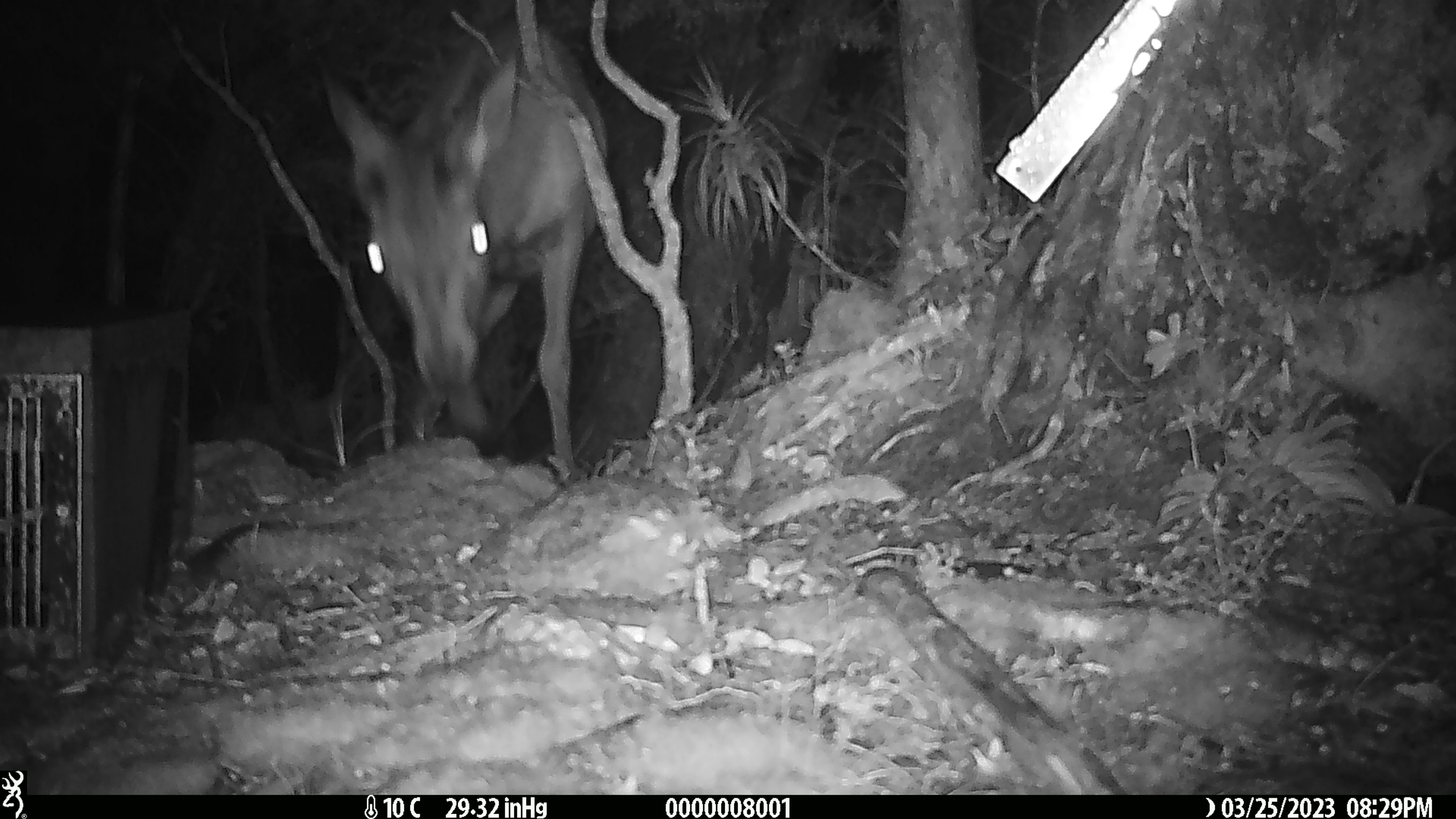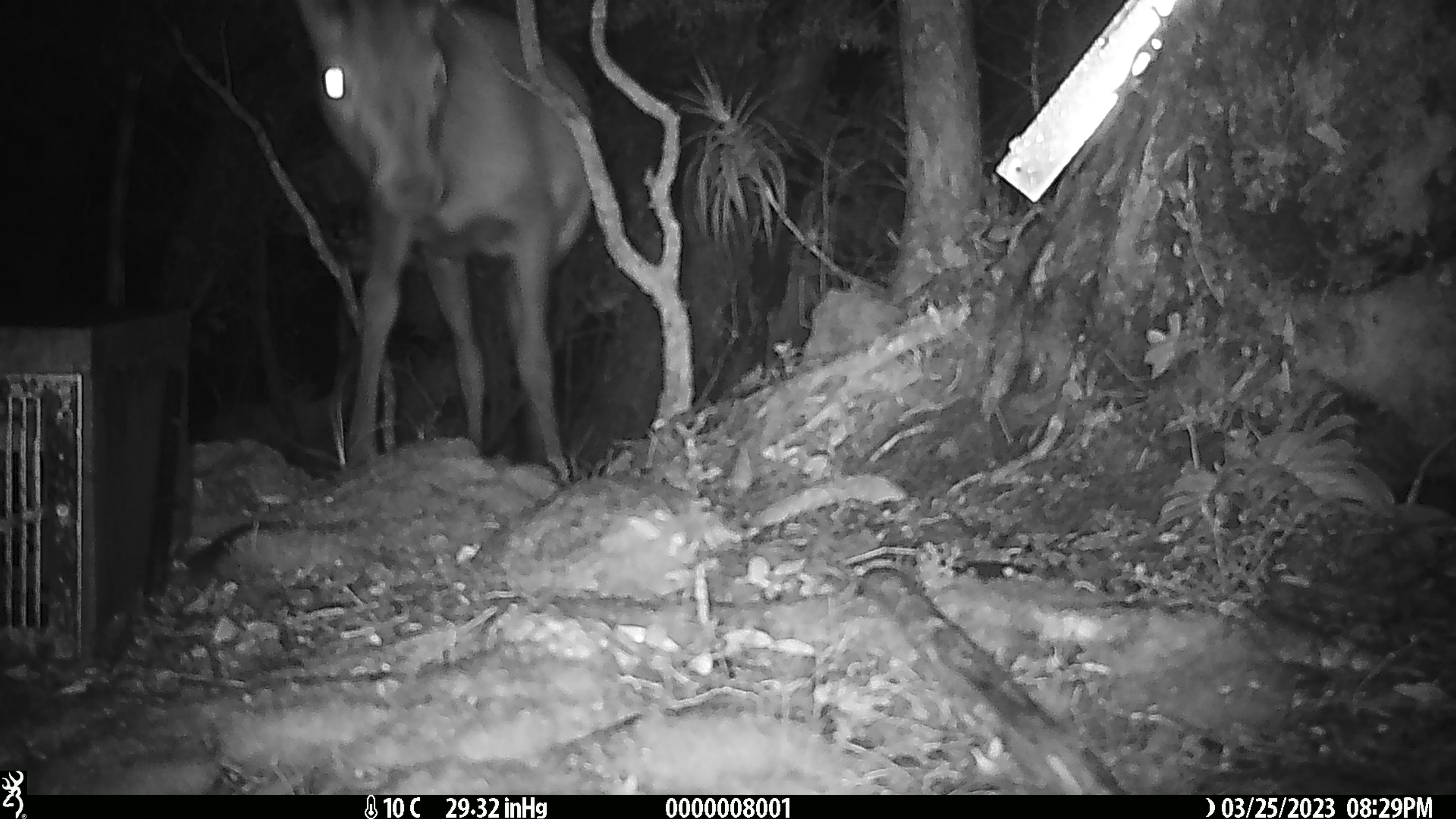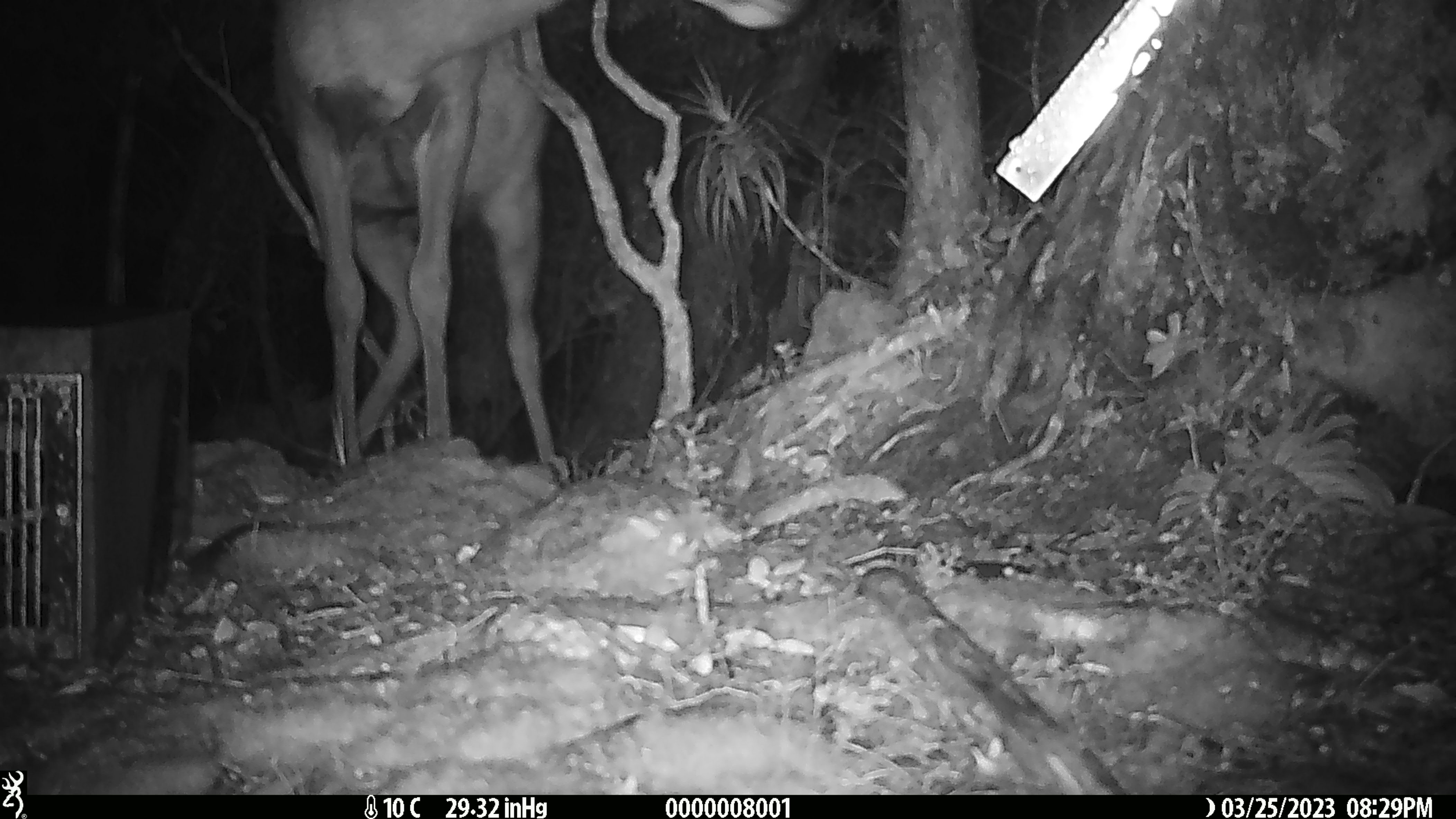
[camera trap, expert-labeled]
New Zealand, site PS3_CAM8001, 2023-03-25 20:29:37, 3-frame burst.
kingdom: Animalia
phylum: Chordata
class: Mammalia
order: Artiodactyla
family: Cervidae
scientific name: Cervidae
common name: deer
Deer (Cervidae).